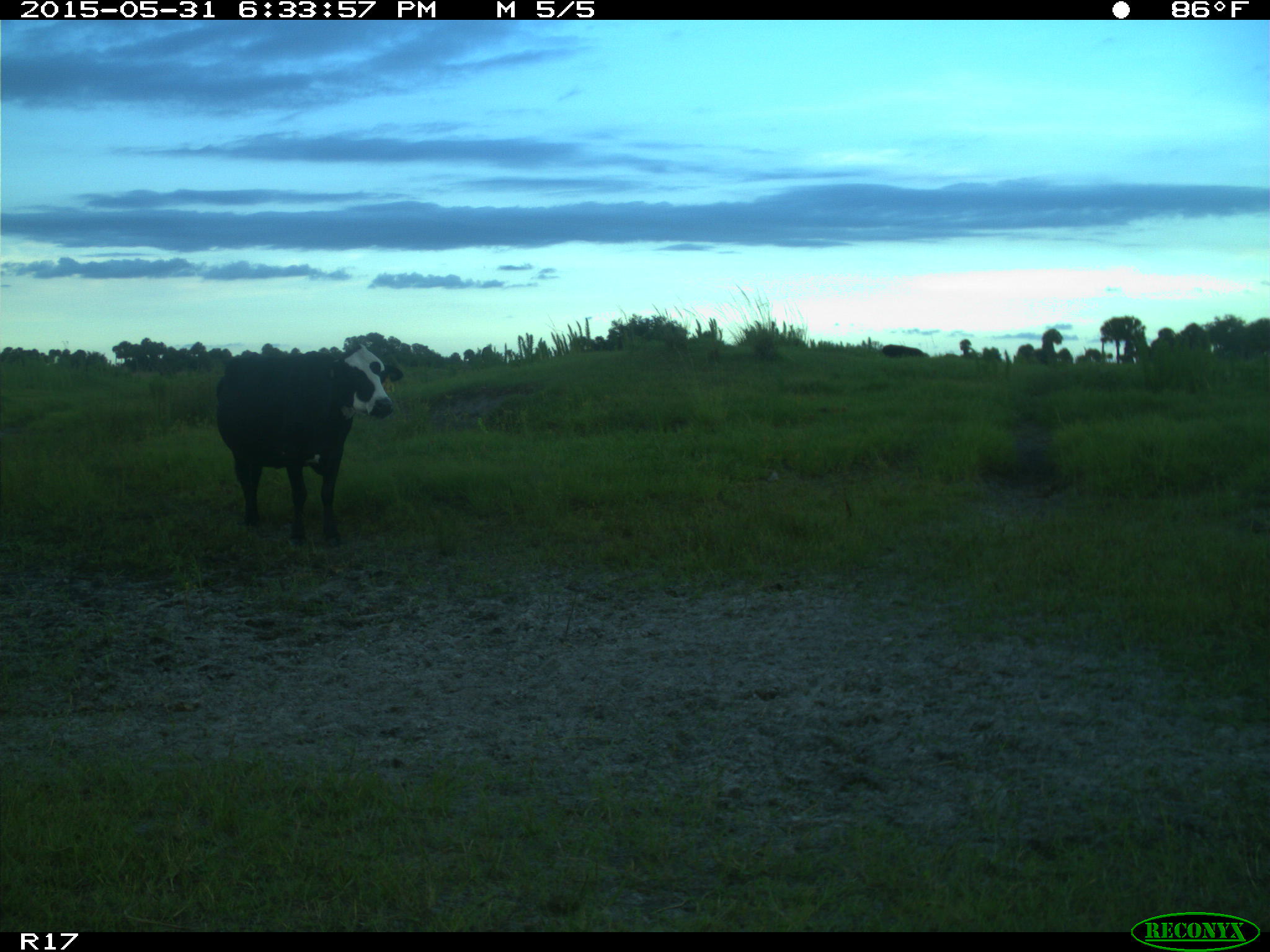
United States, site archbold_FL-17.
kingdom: Animalia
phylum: Chordata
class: Mammalia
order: Artiodactyla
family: Bovidae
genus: Bos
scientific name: Bos taurus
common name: domestic cow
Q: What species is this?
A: Bos taurus (domestic cow).